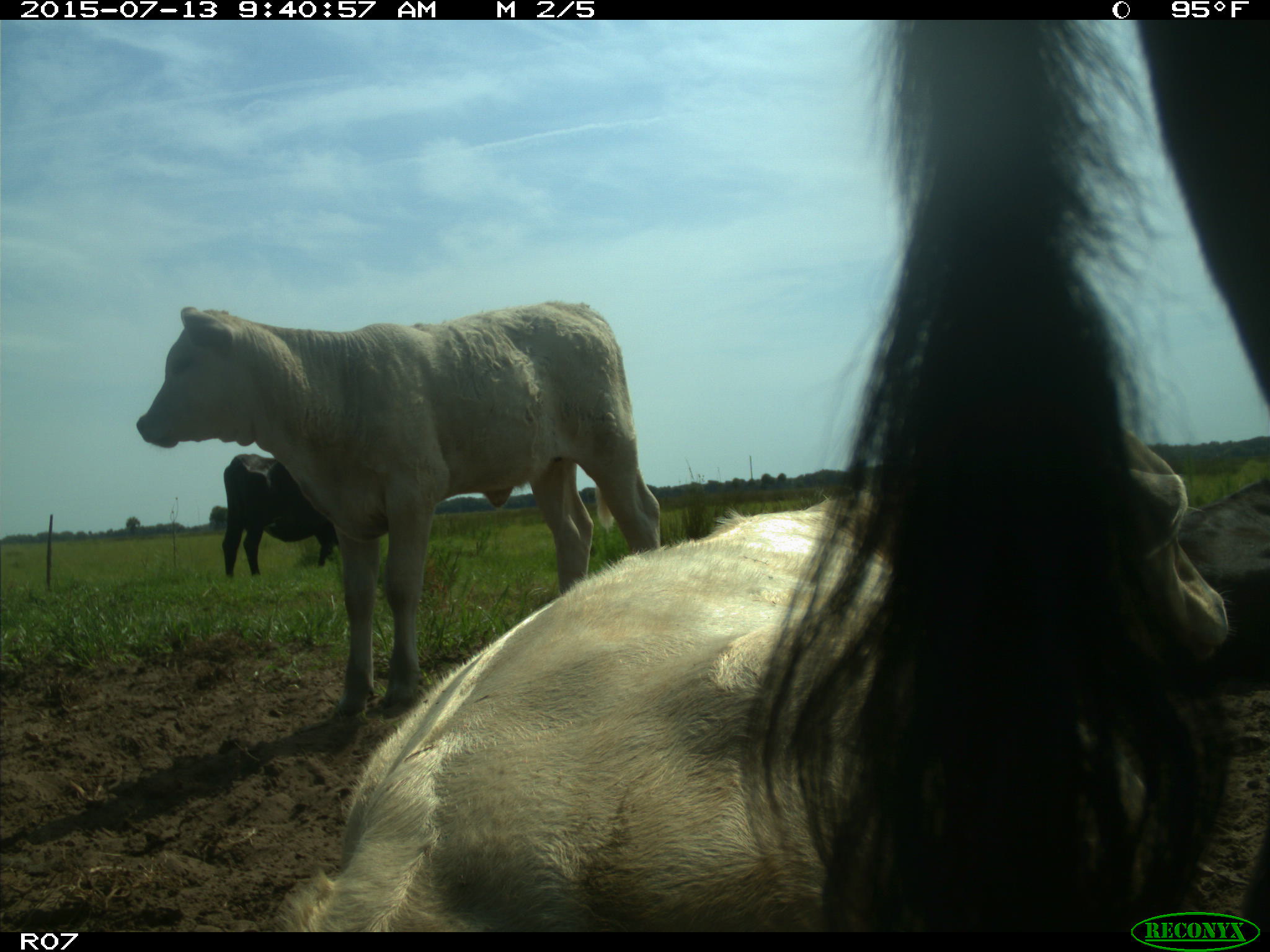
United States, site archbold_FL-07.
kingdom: Animalia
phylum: Chordata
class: Mammalia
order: Artiodactyla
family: Bovidae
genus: Bos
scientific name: Bos taurus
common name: domestic cow